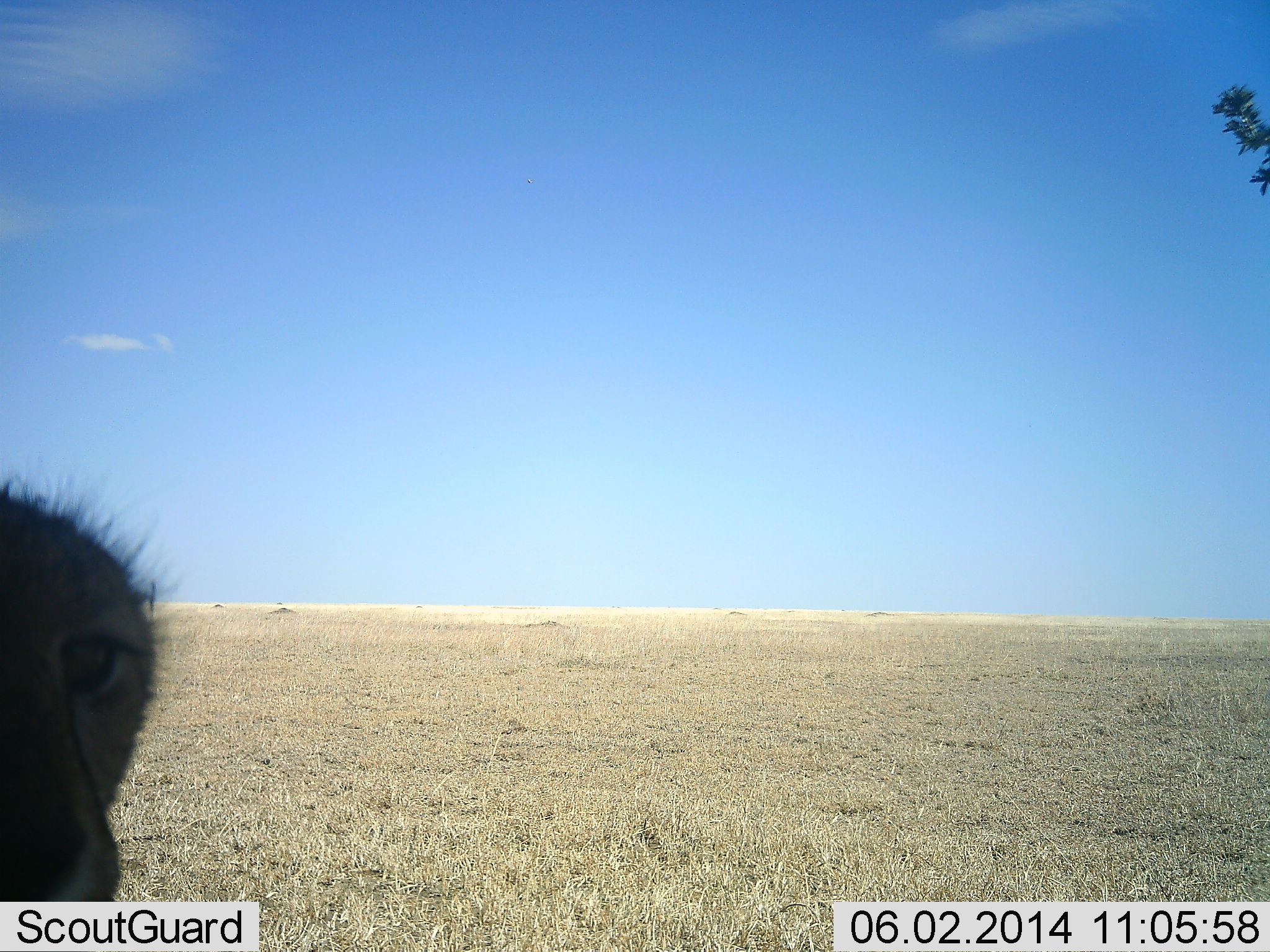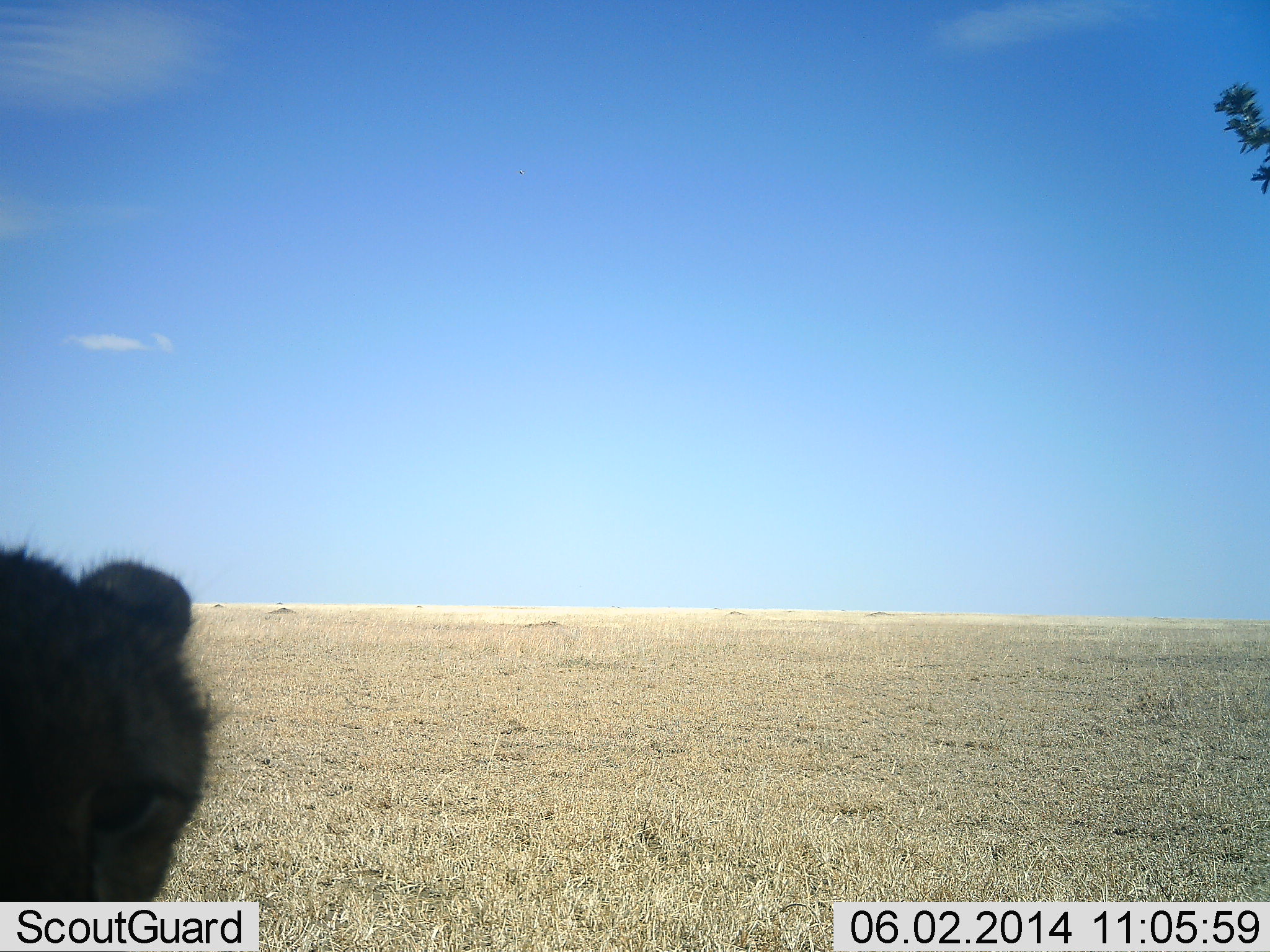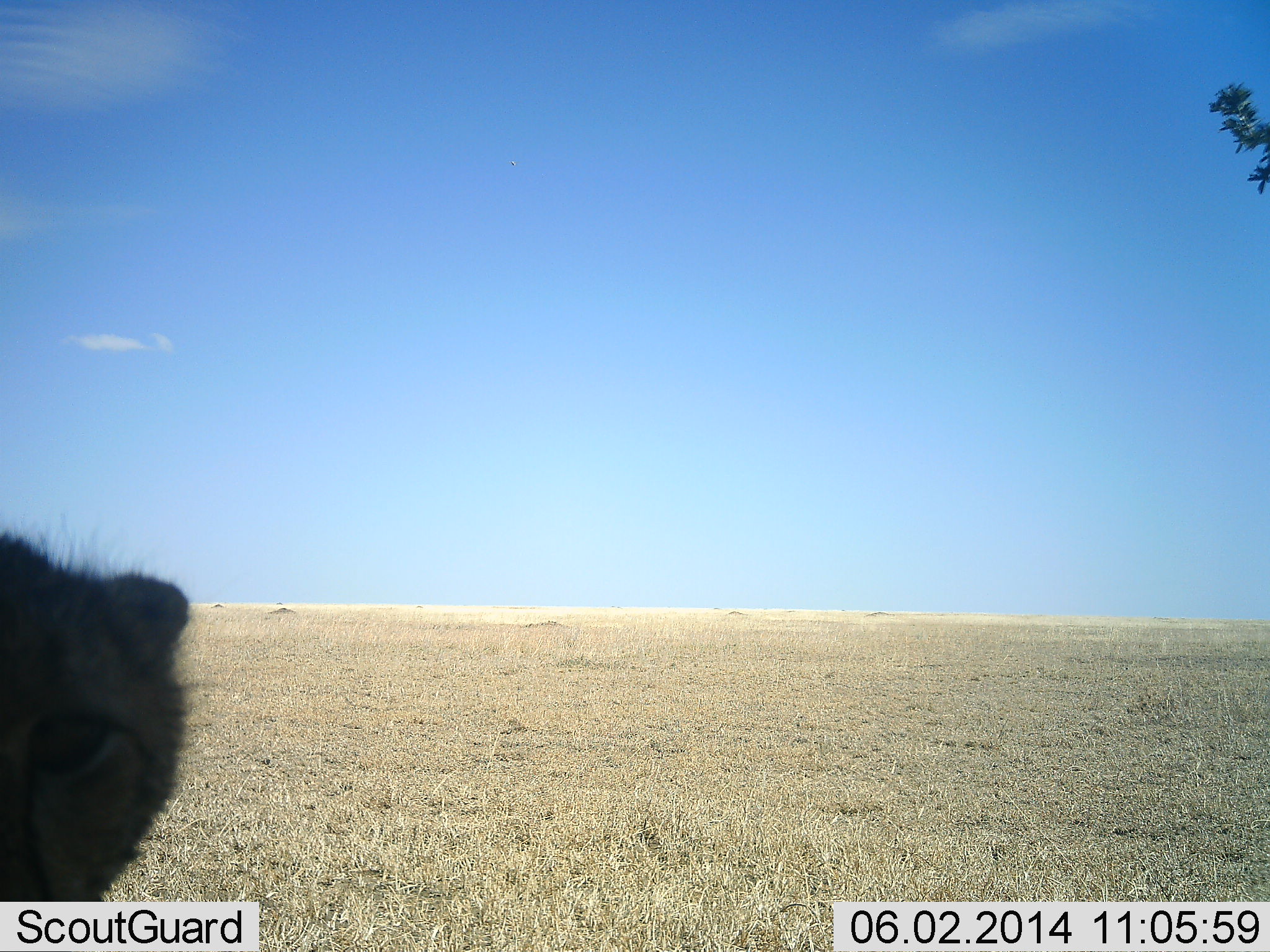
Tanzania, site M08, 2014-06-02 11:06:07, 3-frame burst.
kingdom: Animalia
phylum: Chordata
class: Mammalia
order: Carnivora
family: Felidae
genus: Acinonyx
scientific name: Acinonyx jubatus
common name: cheetah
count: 1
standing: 40%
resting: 20%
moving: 10%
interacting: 30%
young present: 0%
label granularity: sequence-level